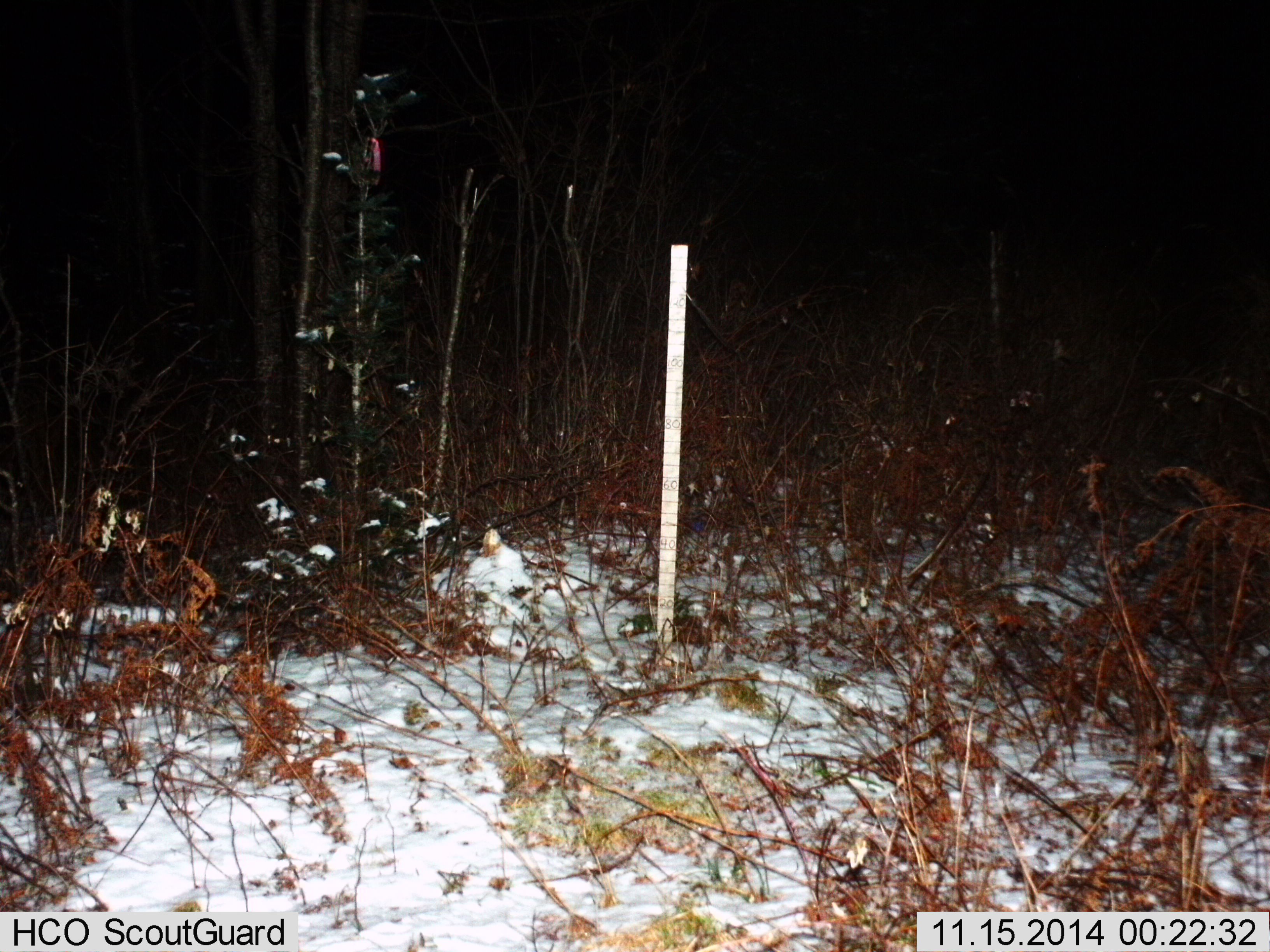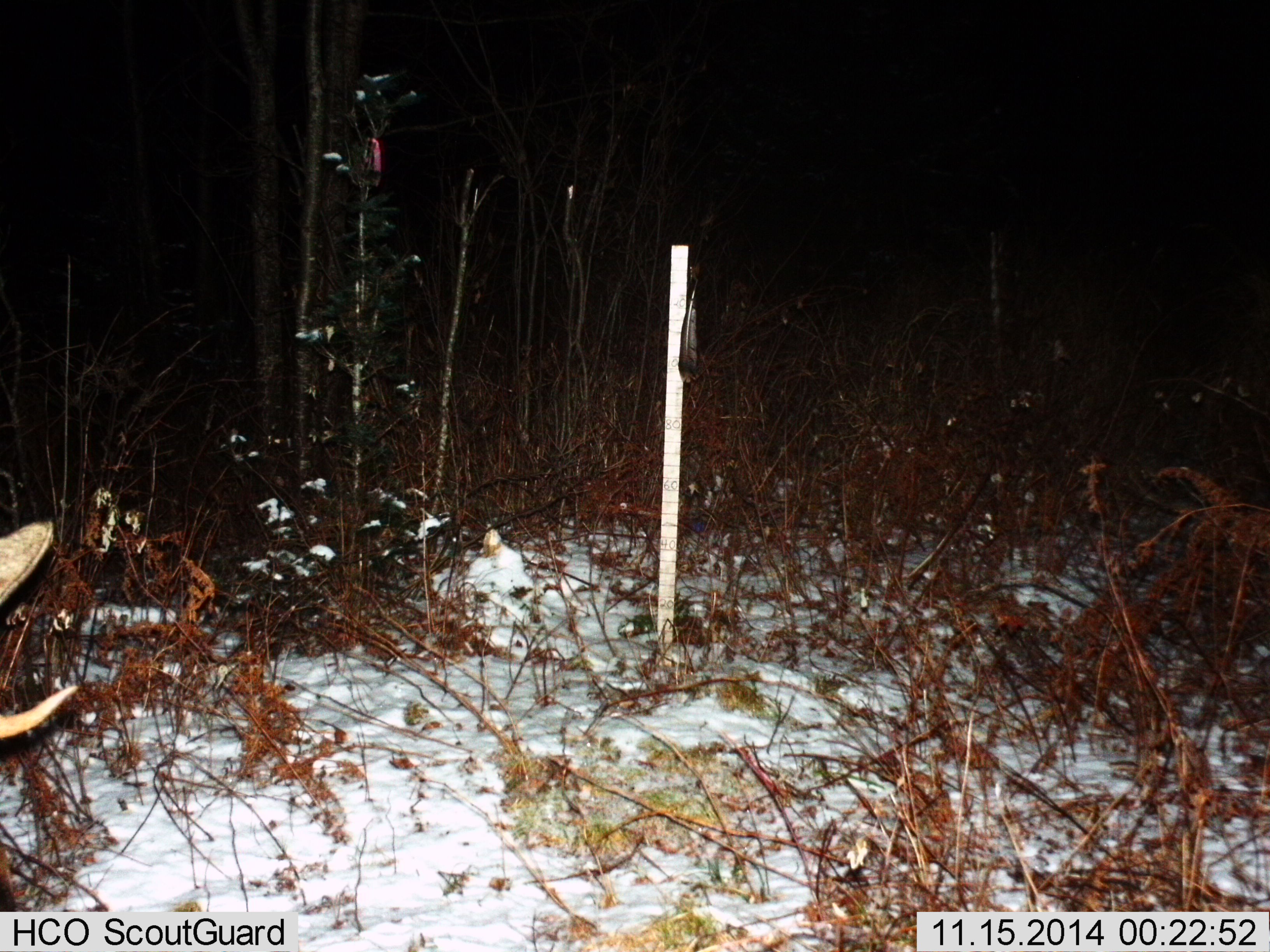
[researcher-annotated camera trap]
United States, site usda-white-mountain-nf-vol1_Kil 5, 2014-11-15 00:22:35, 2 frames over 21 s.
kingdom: Animalia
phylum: Chordata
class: Mammalia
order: Artiodactyla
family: Cervidae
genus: Alces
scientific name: Alces alces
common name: moose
Moose (Alces alces).